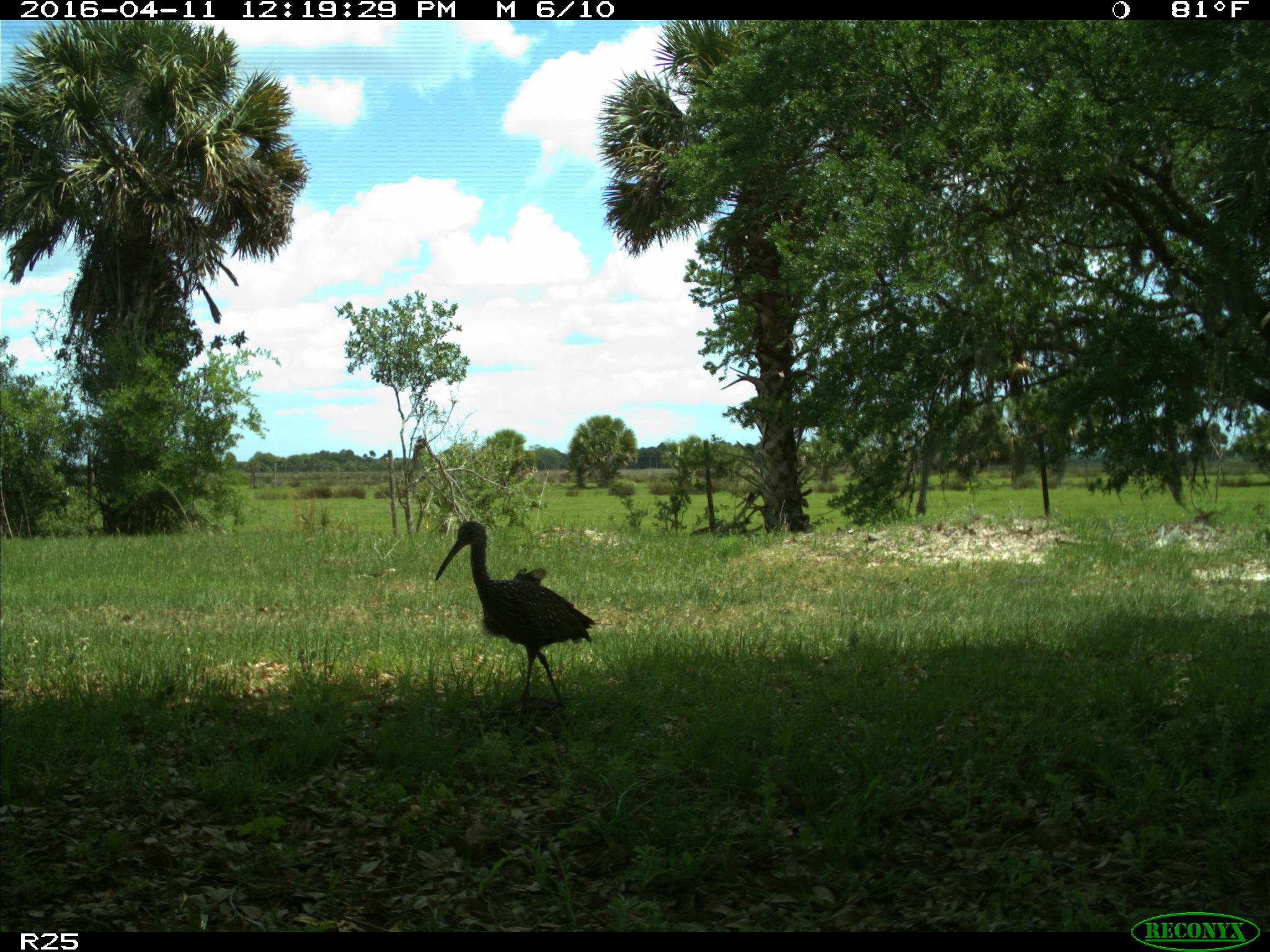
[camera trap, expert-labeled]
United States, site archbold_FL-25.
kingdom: Animalia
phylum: Chordata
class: Aves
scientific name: Aves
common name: birds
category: unidentified bird